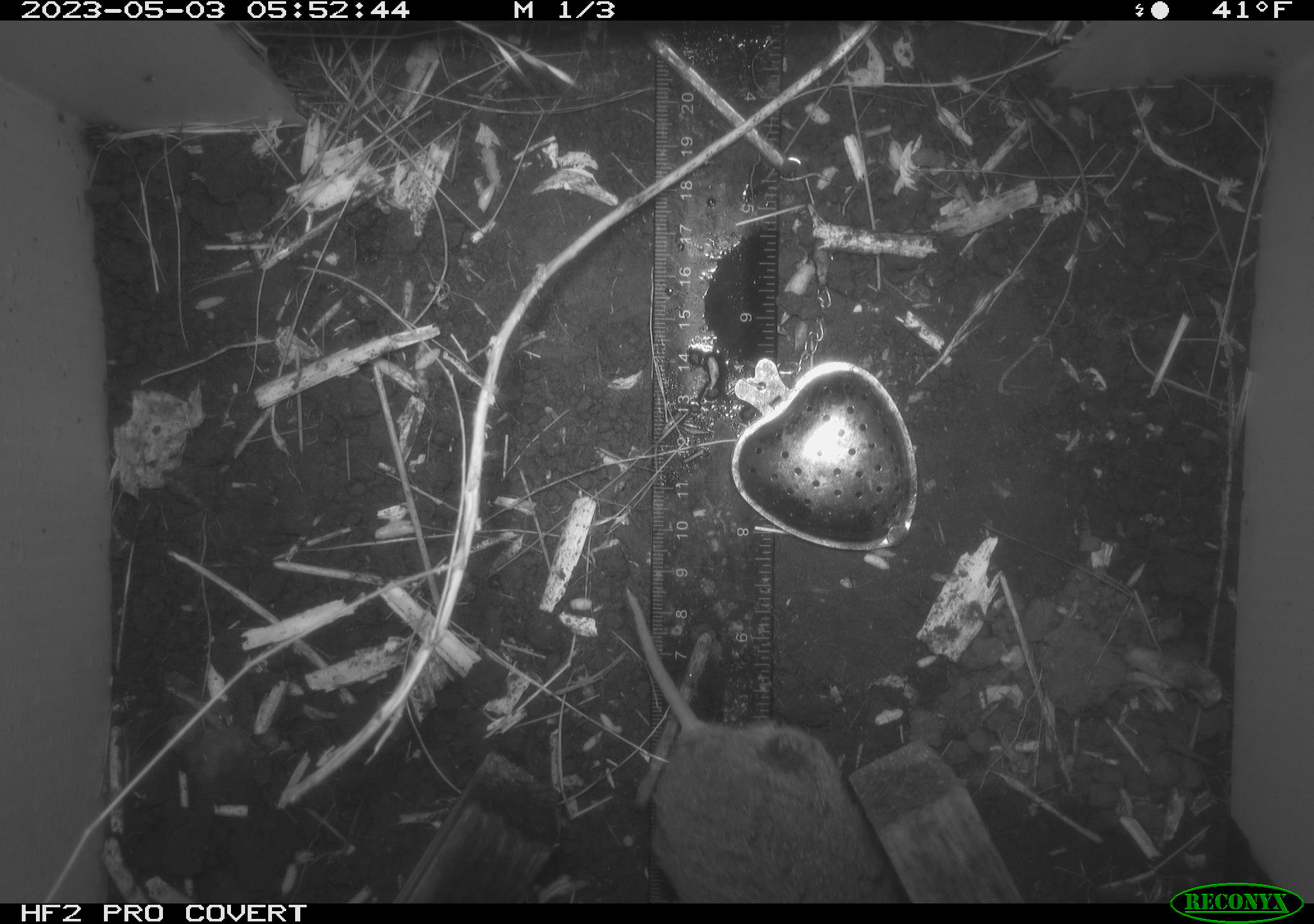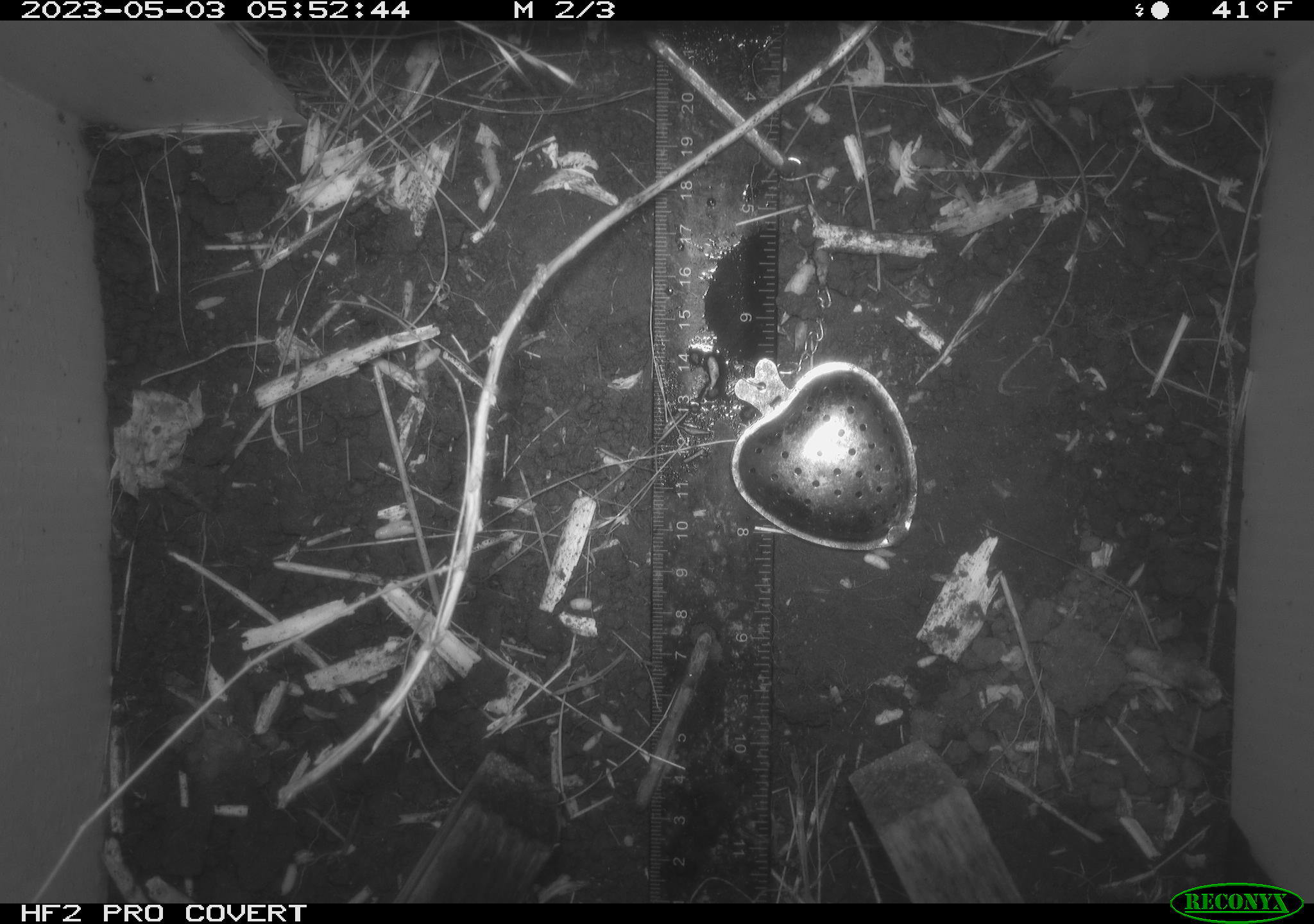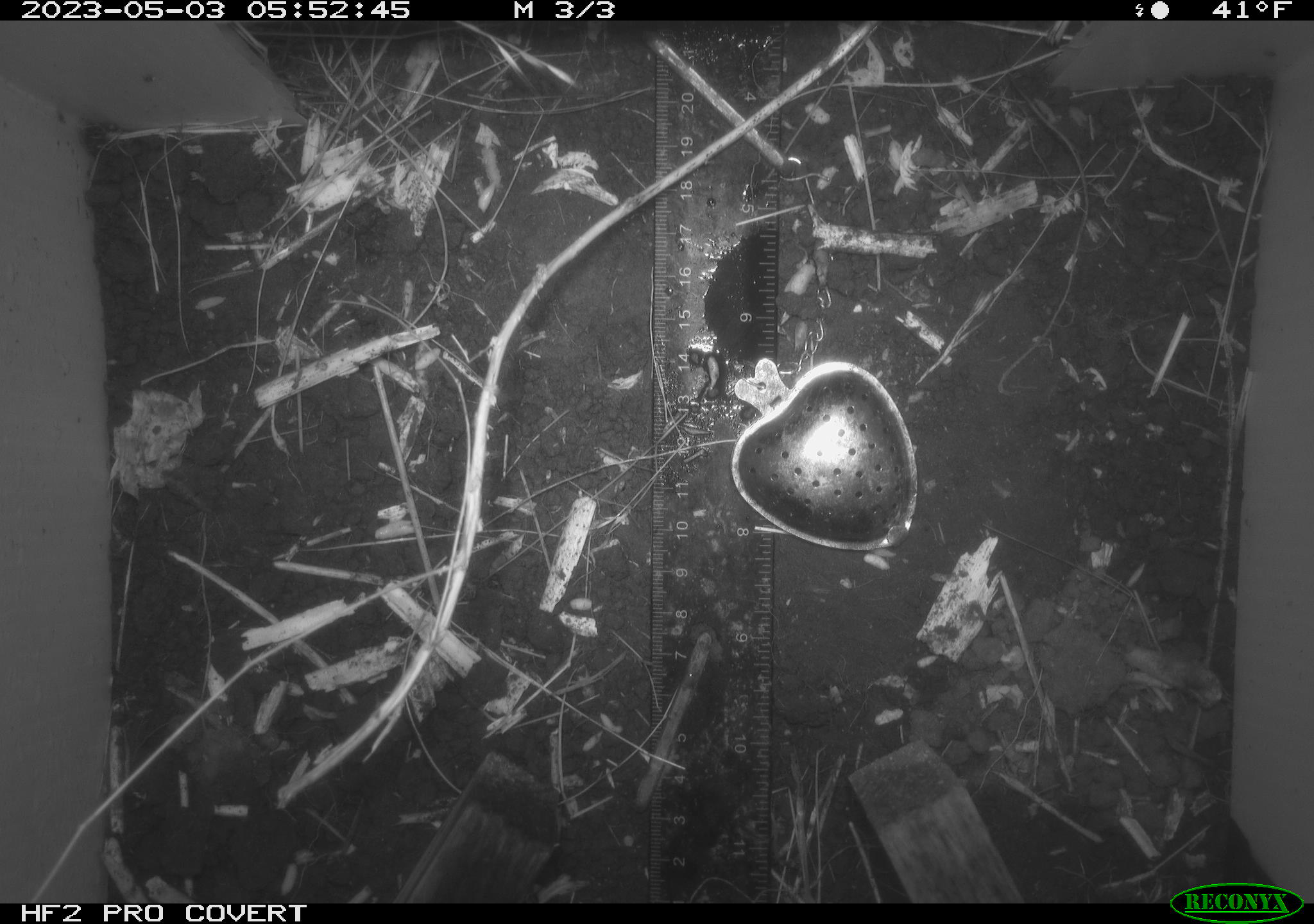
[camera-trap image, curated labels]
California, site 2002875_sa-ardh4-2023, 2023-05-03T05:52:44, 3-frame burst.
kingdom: Animalia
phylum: Chordata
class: Mammalia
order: Rodentia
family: Cricetidae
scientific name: Arvicolinae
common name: voles, lemmings, and muskrats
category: arvicolinae subfamily